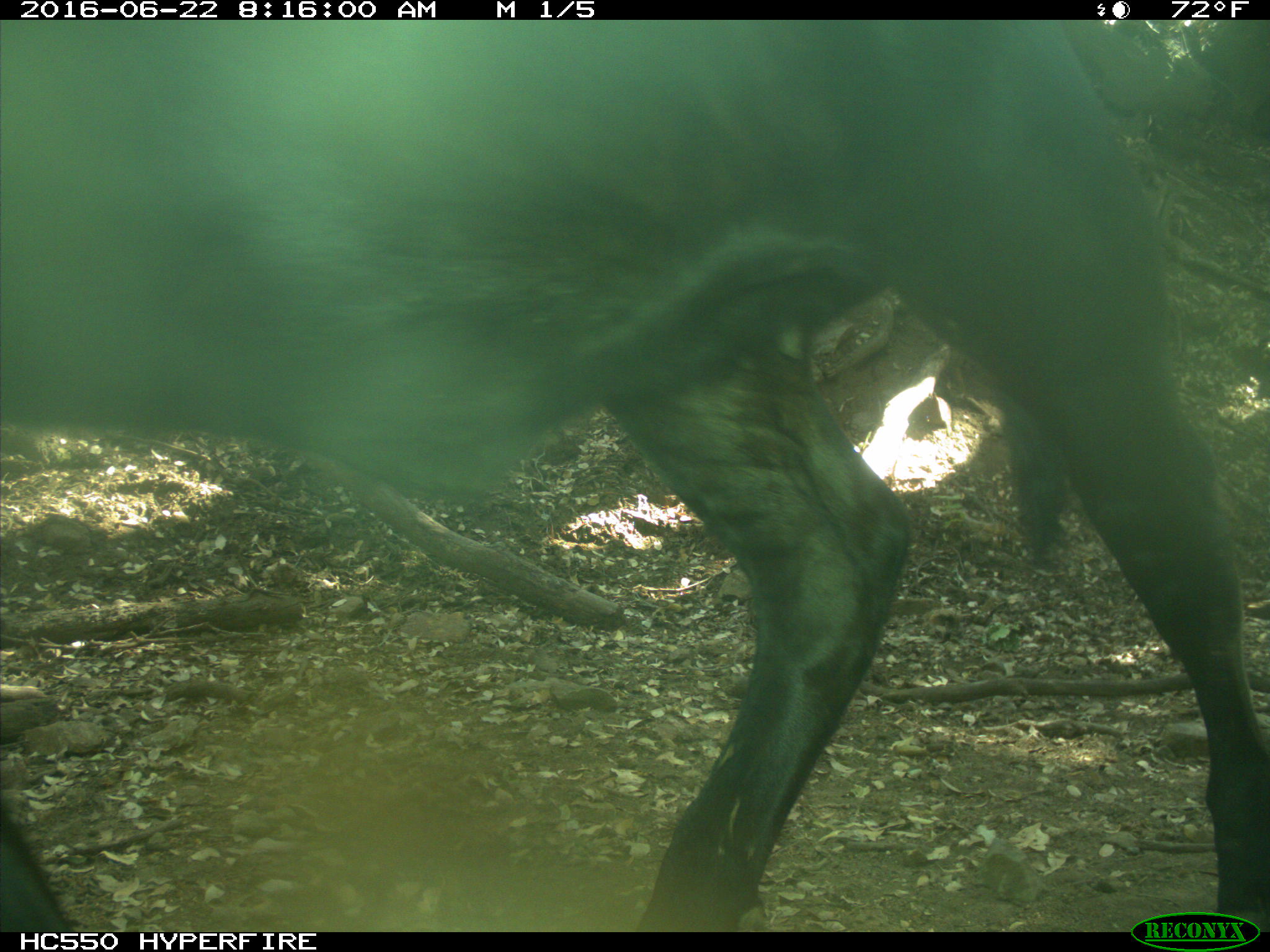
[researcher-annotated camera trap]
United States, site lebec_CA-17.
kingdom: Animalia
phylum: Chordata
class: Mammalia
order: Artiodactyla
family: Bovidae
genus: Bos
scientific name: Bos taurus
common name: domestic cow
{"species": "Bos taurus (domestic cow)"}